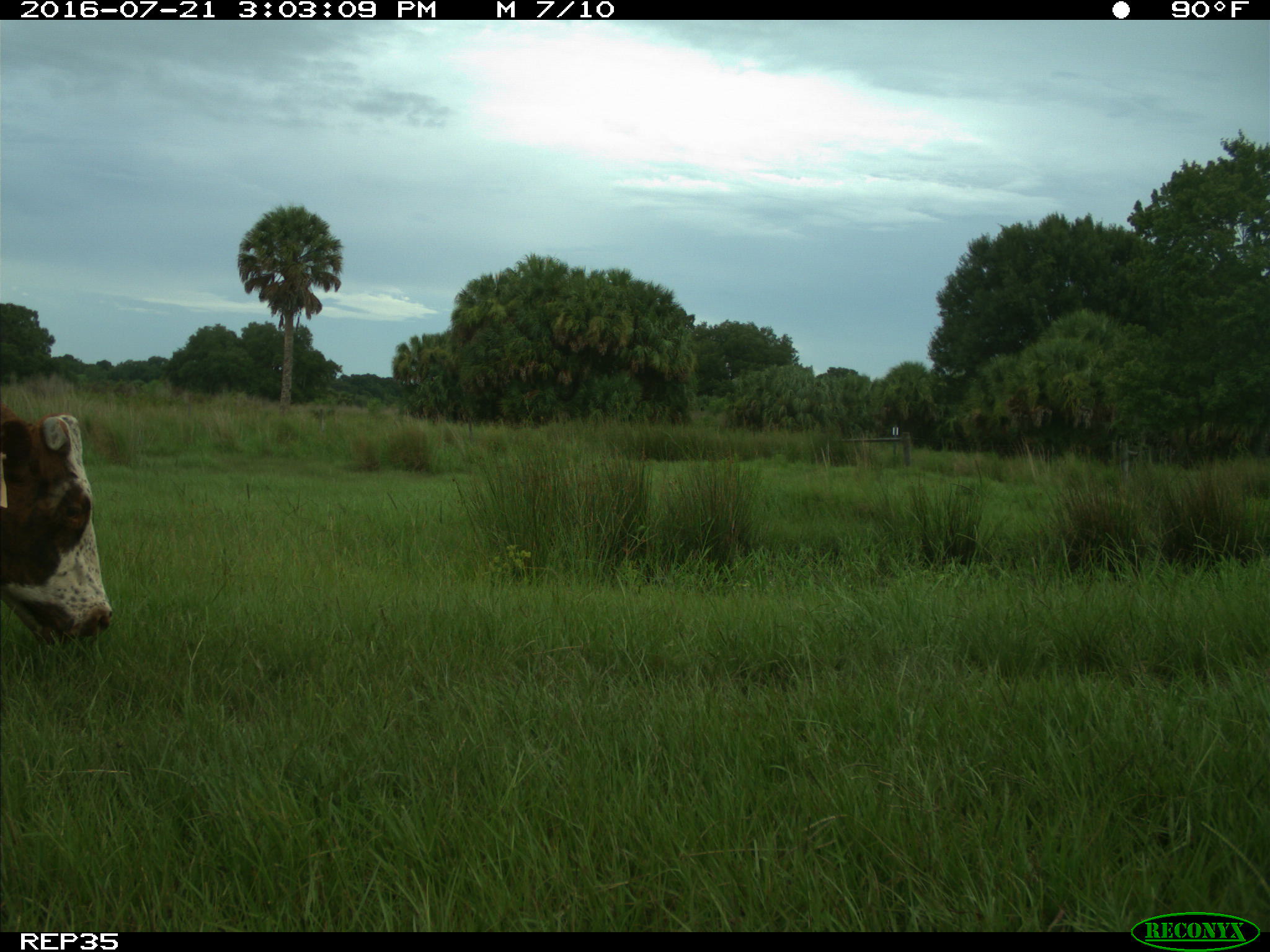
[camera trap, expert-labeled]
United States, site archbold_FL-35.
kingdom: Animalia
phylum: Chordata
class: Mammalia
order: Artiodactyla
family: Bovidae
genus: Bos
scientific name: Bos taurus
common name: domestic cow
Bos taurus (domestic cow).